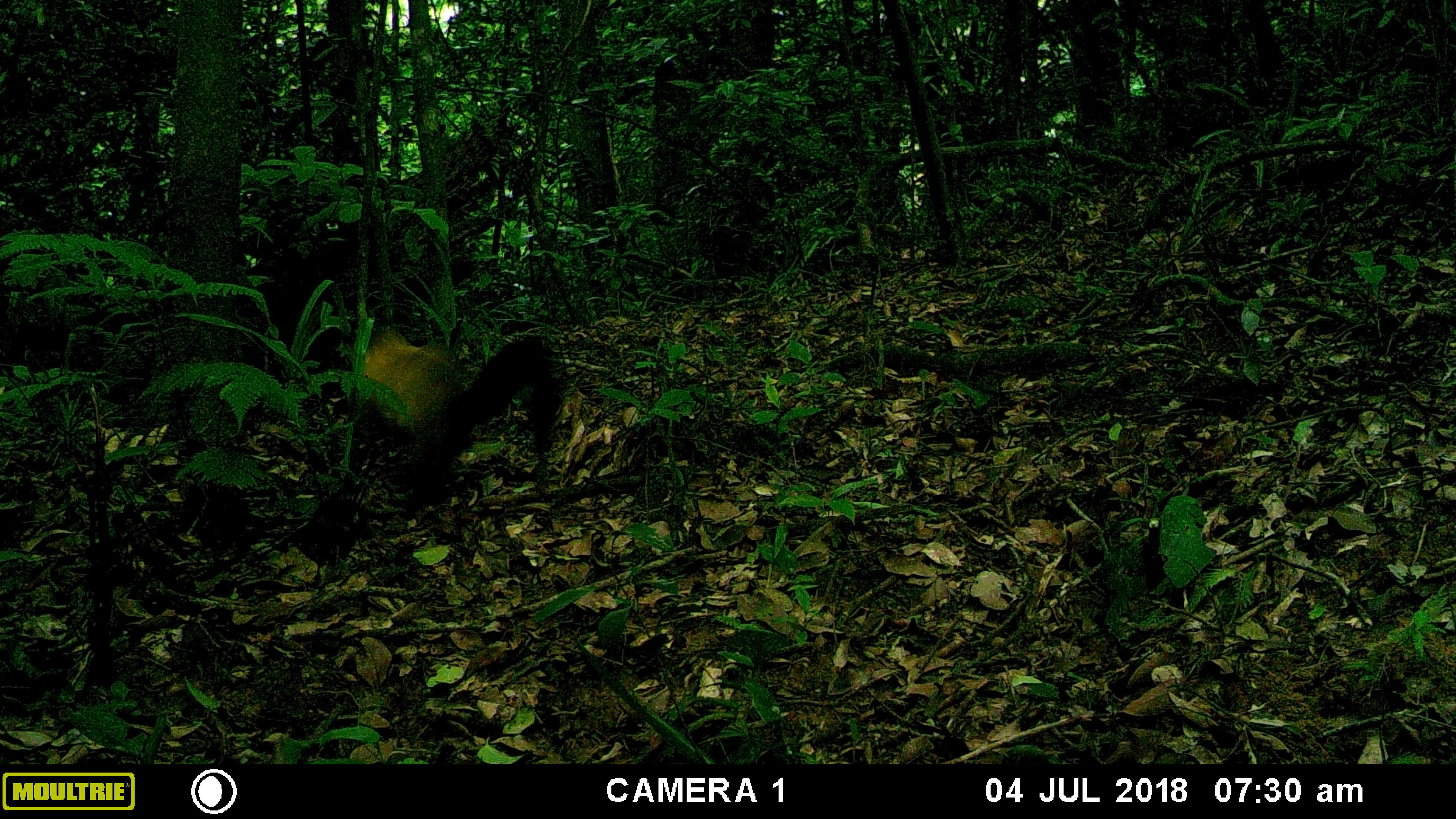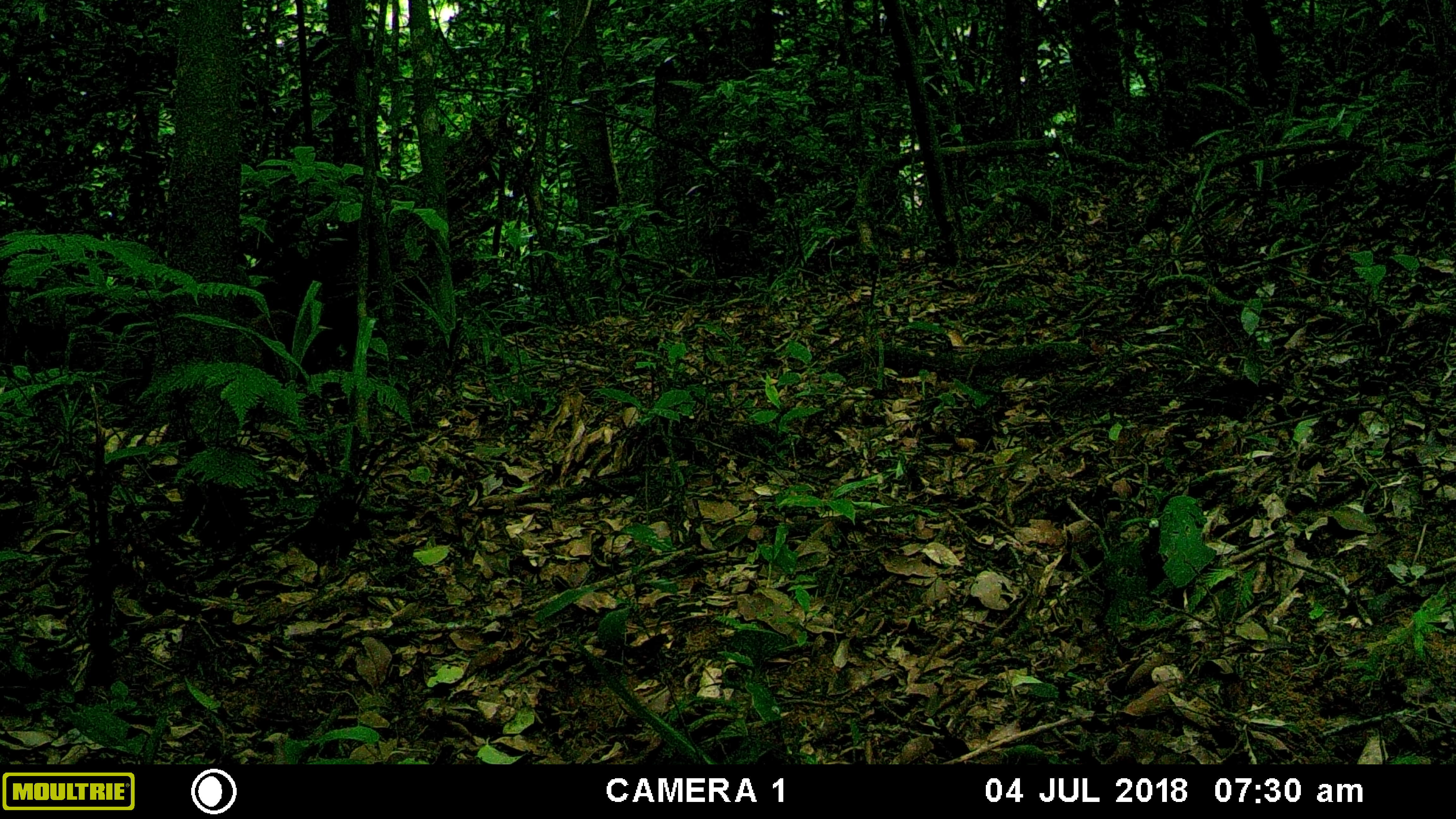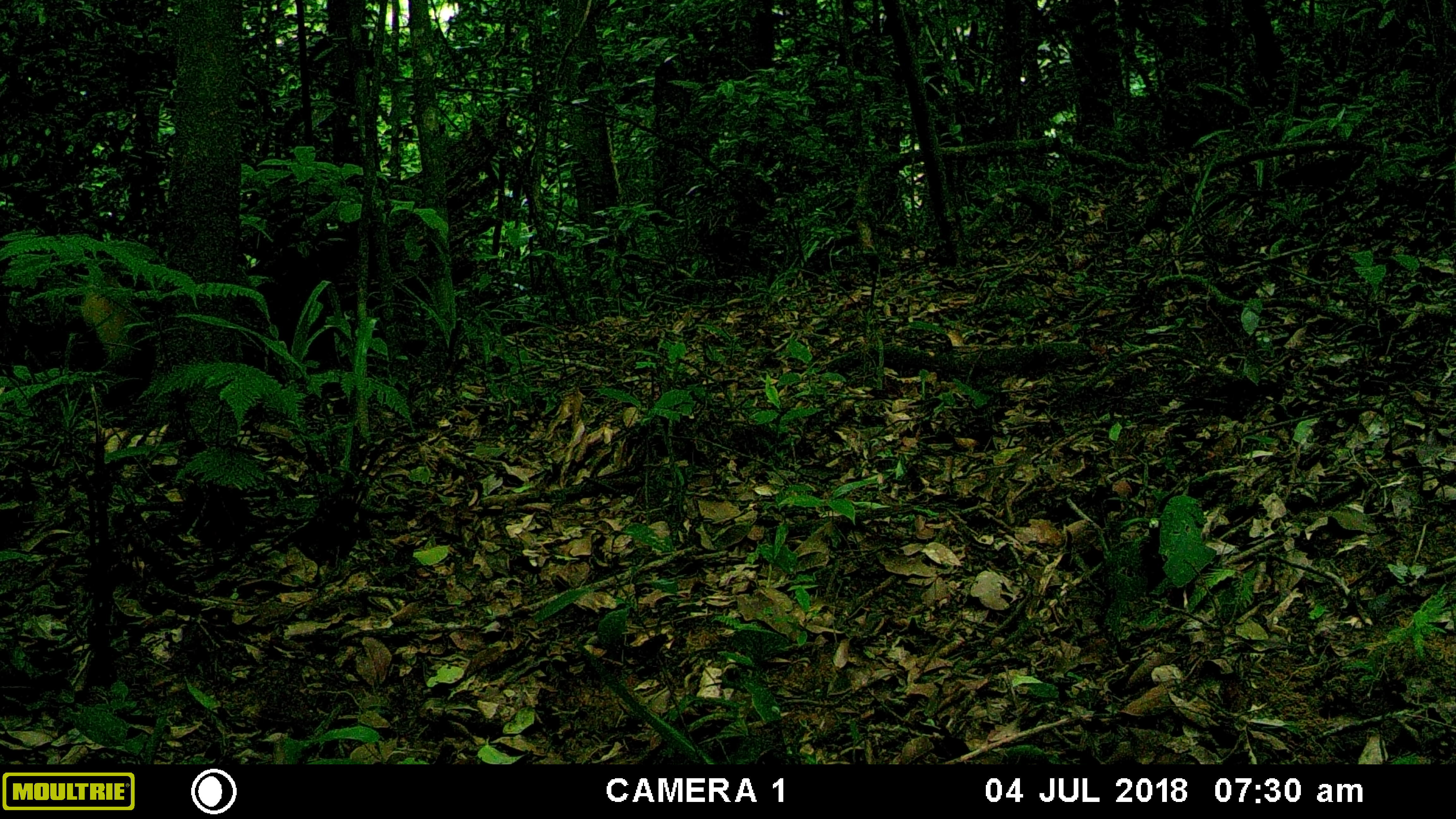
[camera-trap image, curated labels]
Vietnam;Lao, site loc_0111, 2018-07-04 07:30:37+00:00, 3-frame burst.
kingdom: Animalia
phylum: Chordata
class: Mammalia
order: Carnivora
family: Mustelidae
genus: Martes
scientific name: Martes flavigula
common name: yellow-throated marten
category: yellow throated marten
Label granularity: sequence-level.